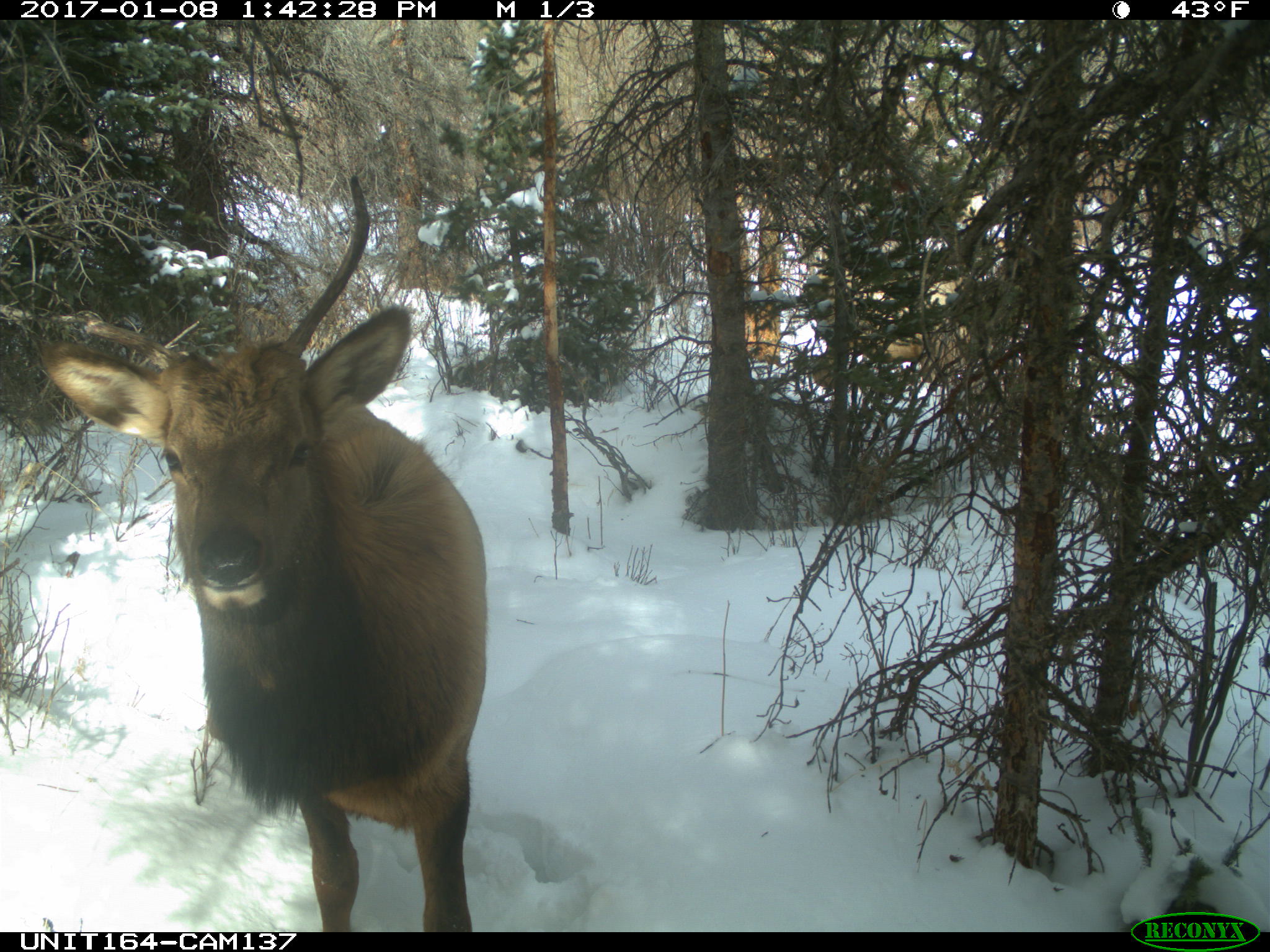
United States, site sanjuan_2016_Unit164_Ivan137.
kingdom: Animalia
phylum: Chordata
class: Mammalia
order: Artiodactyla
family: Cervidae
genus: Cervus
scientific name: Cervus elaphus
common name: red deer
Cervus elaphus (red deer).